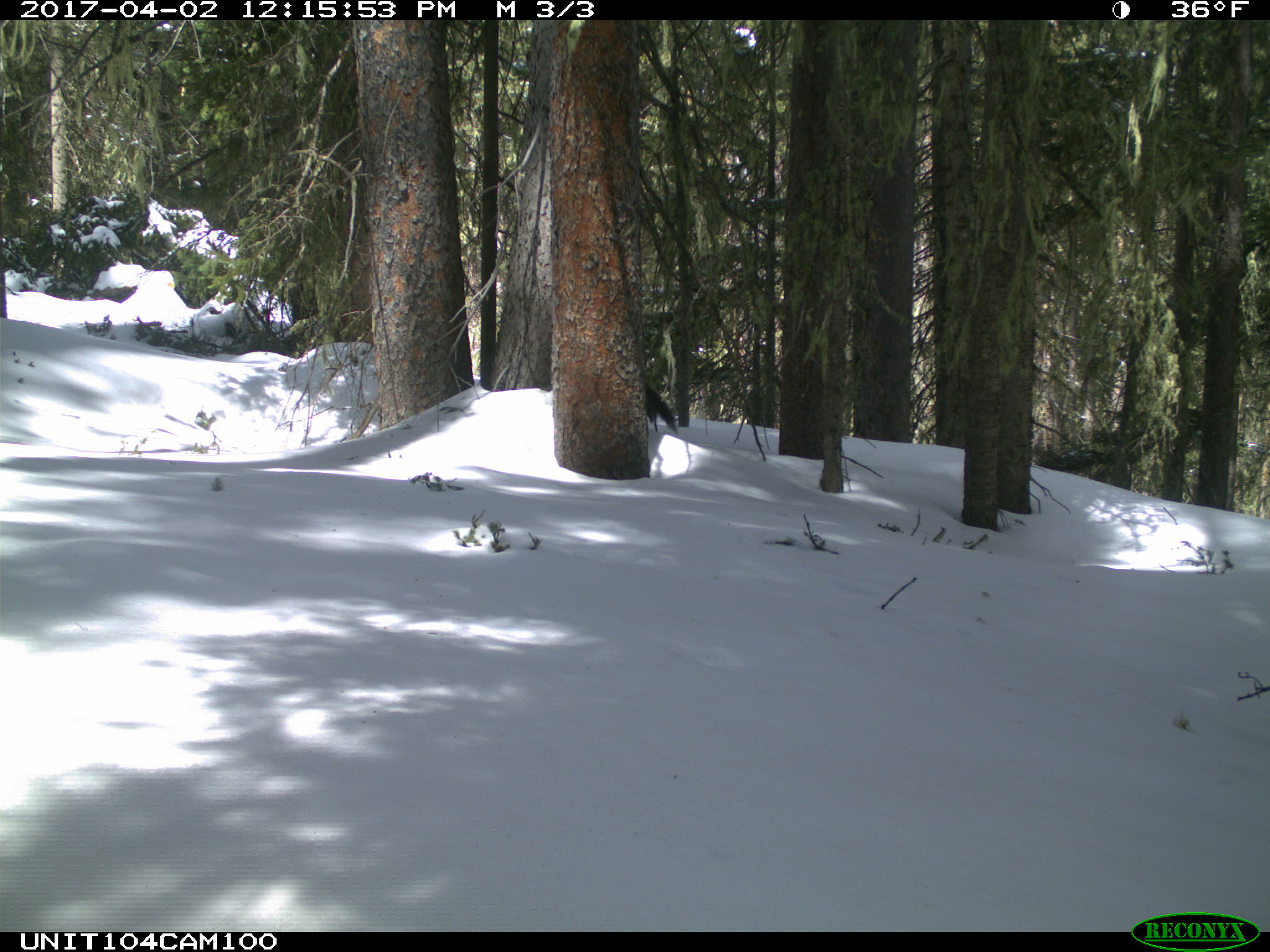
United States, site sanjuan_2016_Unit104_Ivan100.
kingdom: Animalia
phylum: Chordata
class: Mammalia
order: Carnivora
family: Mustelidae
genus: Martes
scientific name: Martes americana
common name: american marten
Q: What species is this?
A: Martes americana (american marten).